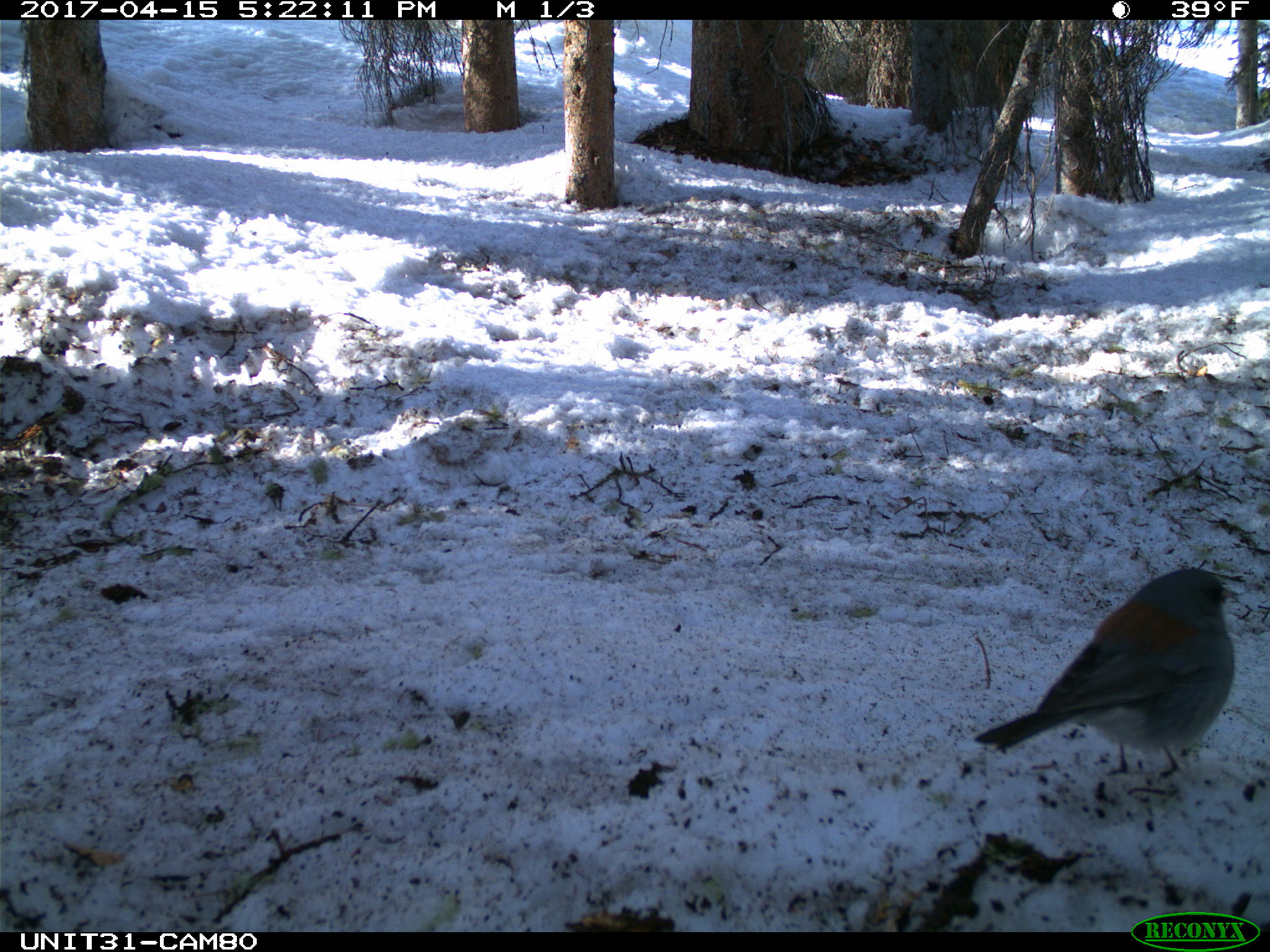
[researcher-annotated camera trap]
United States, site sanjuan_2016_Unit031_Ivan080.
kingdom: Animalia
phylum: Chordata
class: Aves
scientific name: Aves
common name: birds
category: unidentified bird